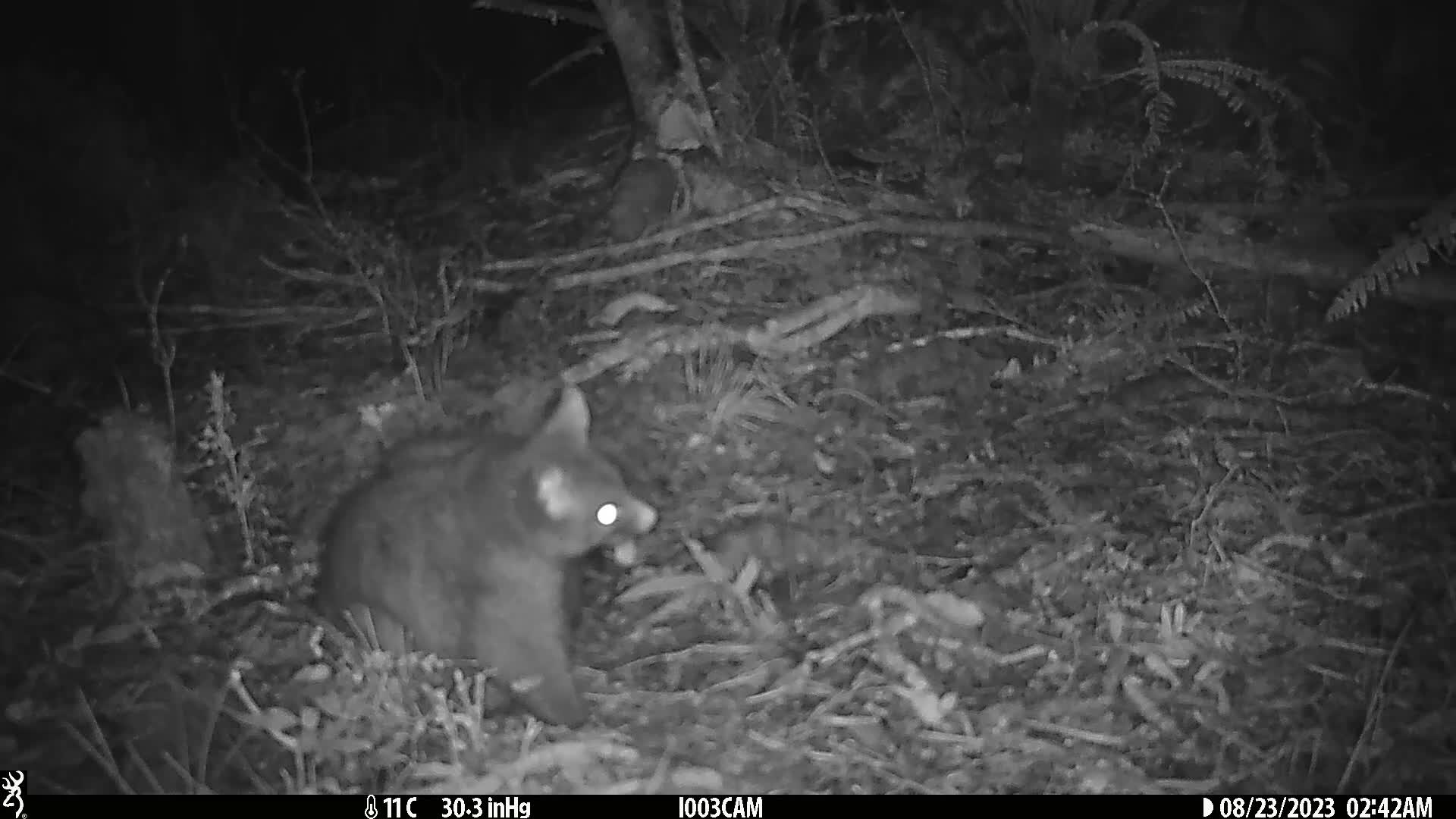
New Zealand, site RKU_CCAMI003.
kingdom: Animalia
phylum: Chordata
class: Mammalia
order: Diprotodontia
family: Phalangeridae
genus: Trichosurus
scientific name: Trichosurus vulpecula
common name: common brushtail possum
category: possum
Possum (common brushtail possum) (Trichosurus vulpecula).